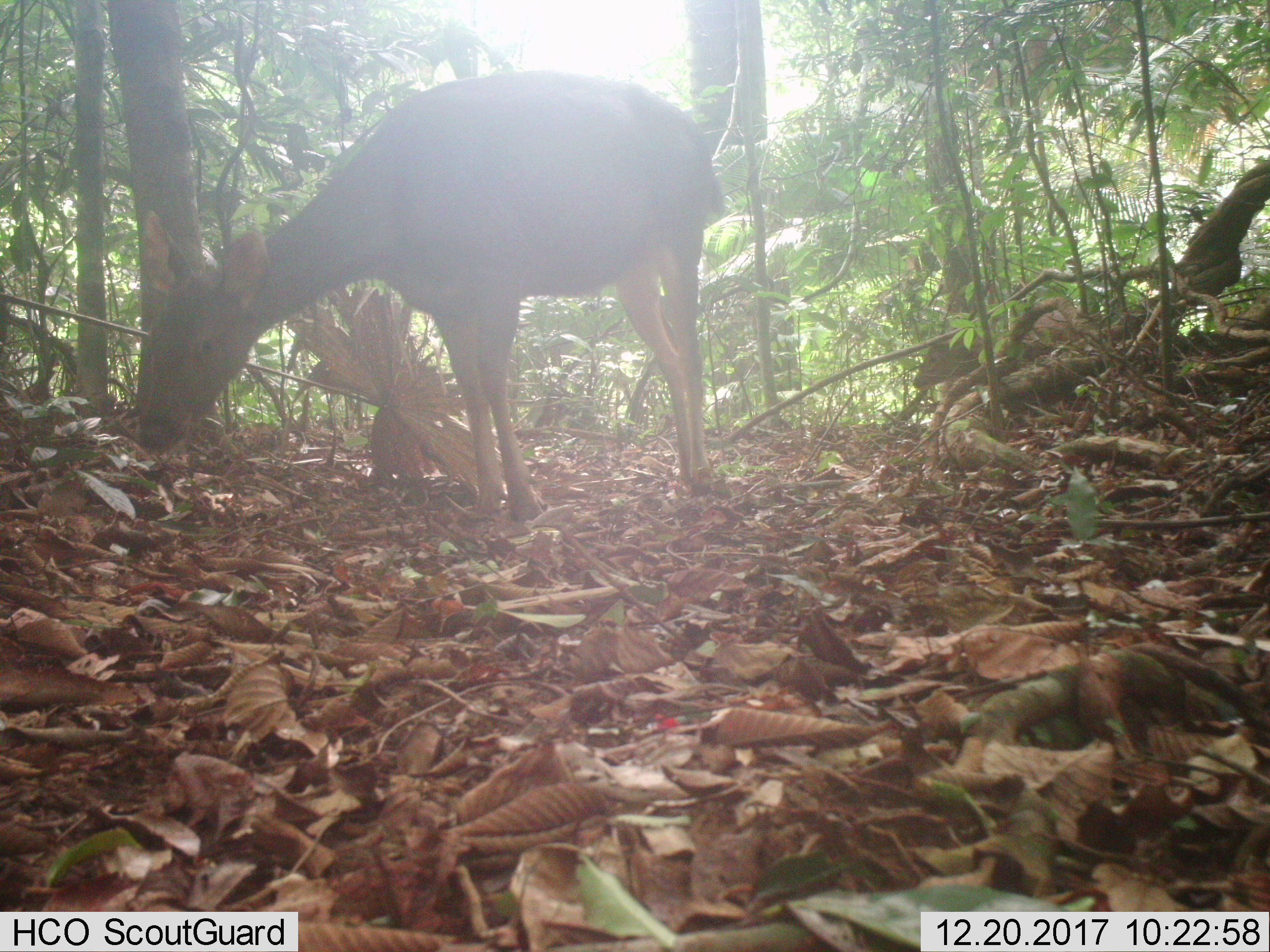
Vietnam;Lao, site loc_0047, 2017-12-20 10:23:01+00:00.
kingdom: Animalia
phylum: Chordata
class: Mammalia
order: Artiodactyla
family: Cervidae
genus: Rusa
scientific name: Rusa unicolor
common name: sambar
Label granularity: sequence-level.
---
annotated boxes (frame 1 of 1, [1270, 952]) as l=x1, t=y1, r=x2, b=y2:
sambar: l=134, t=67, r=728, b=523